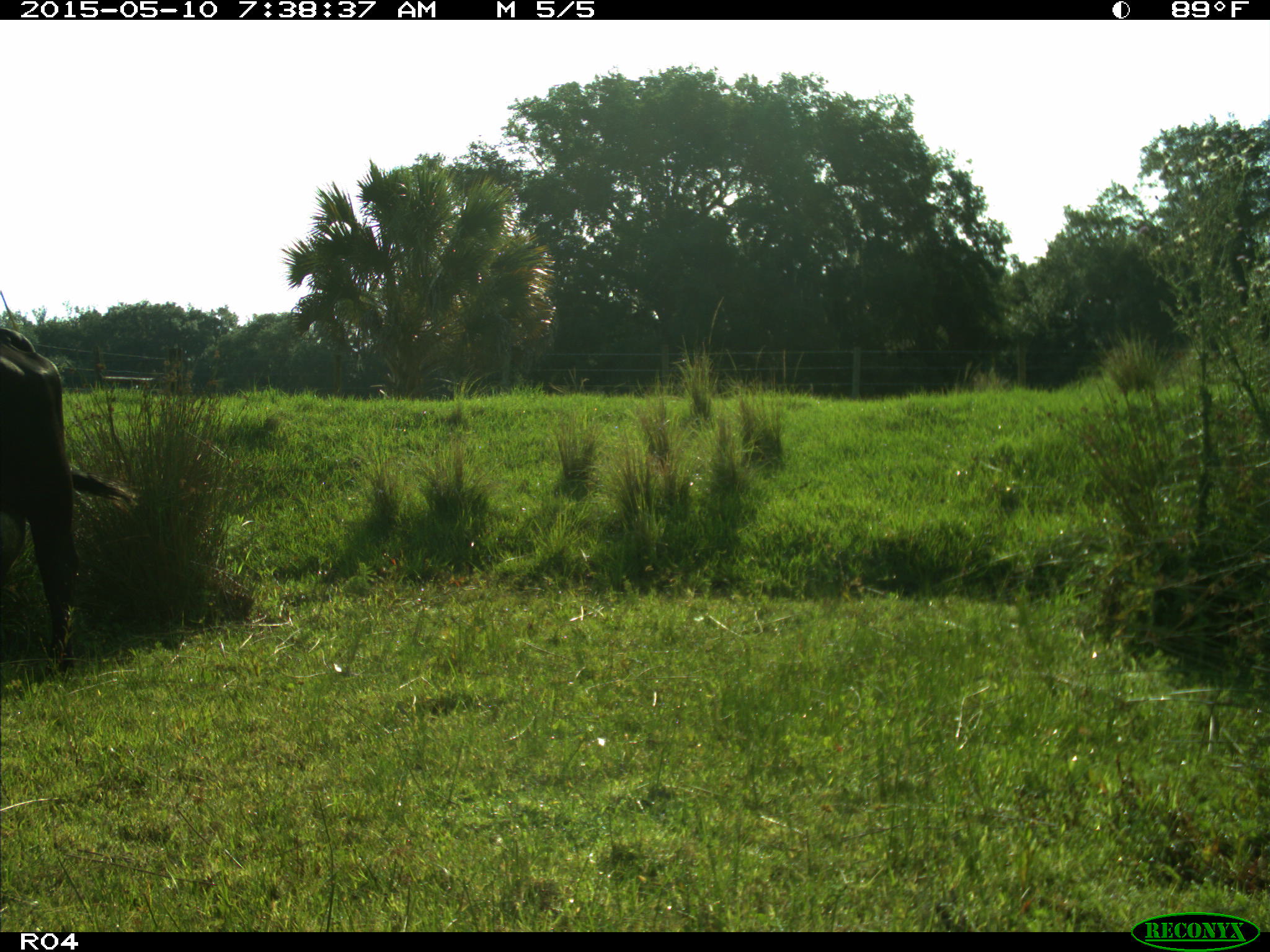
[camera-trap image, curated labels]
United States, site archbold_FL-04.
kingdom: Animalia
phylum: Chordata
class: Mammalia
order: Artiodactyla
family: Bovidae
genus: Bos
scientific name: Bos taurus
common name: domestic cow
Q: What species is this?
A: Bos taurus (domestic cow).